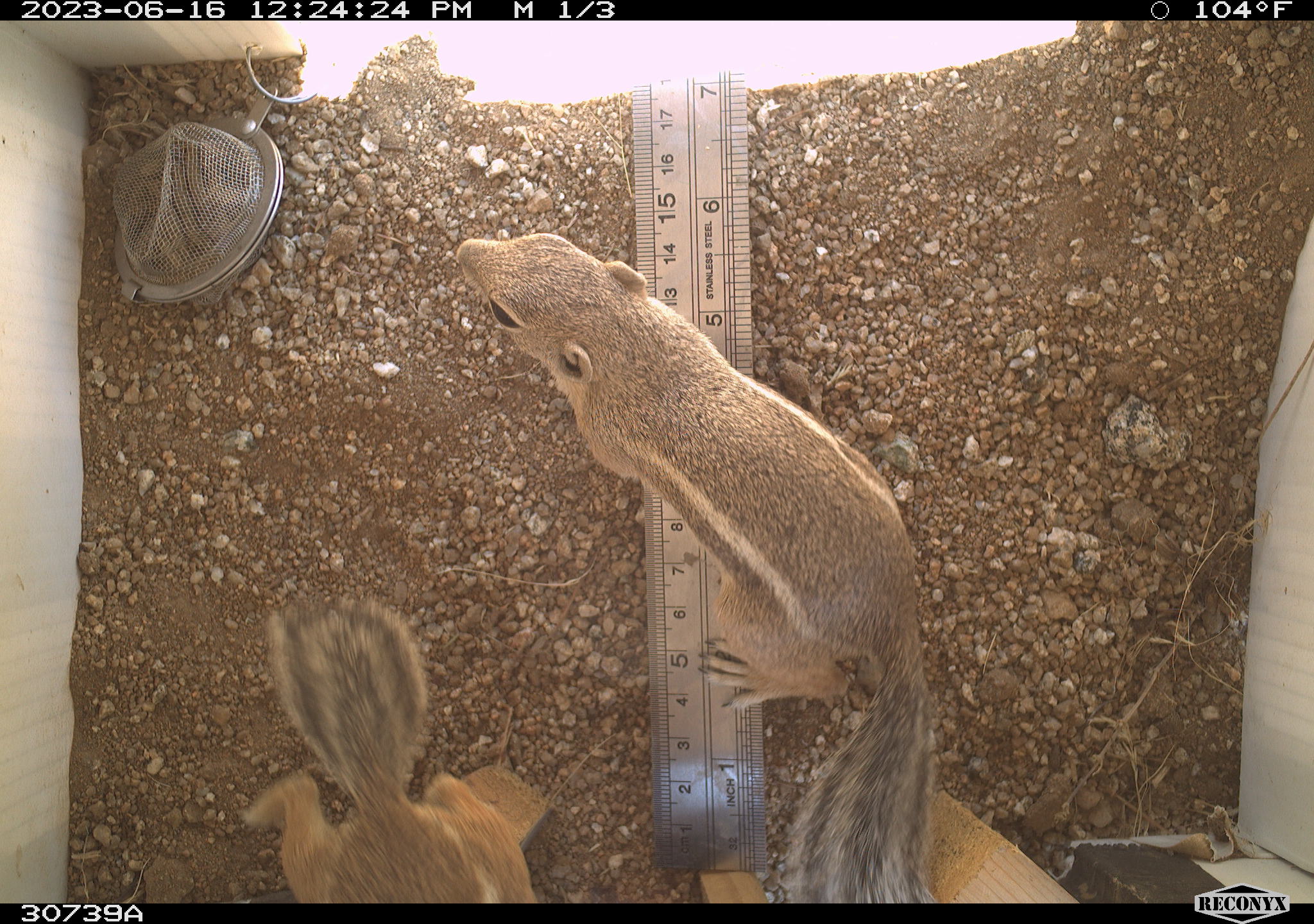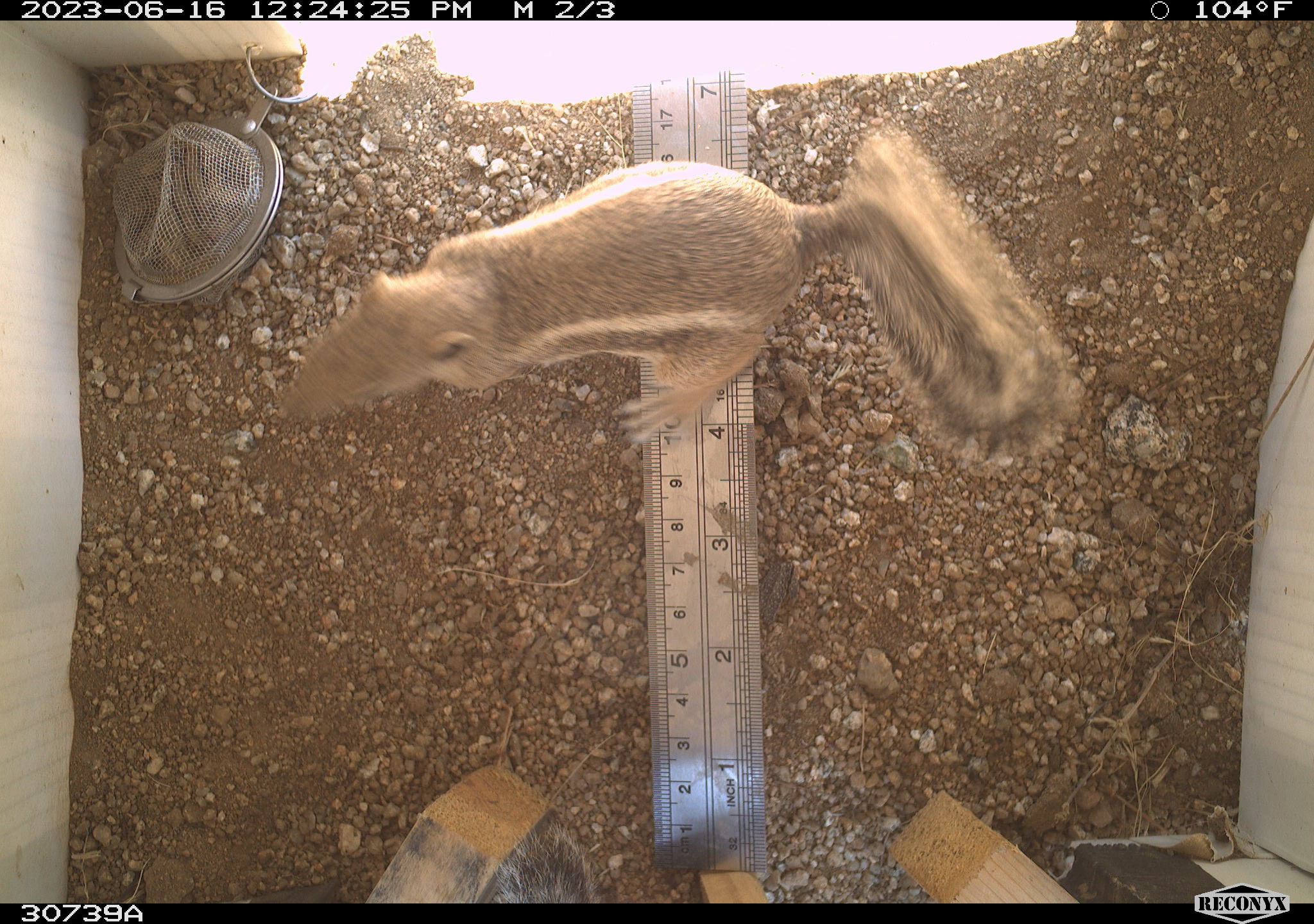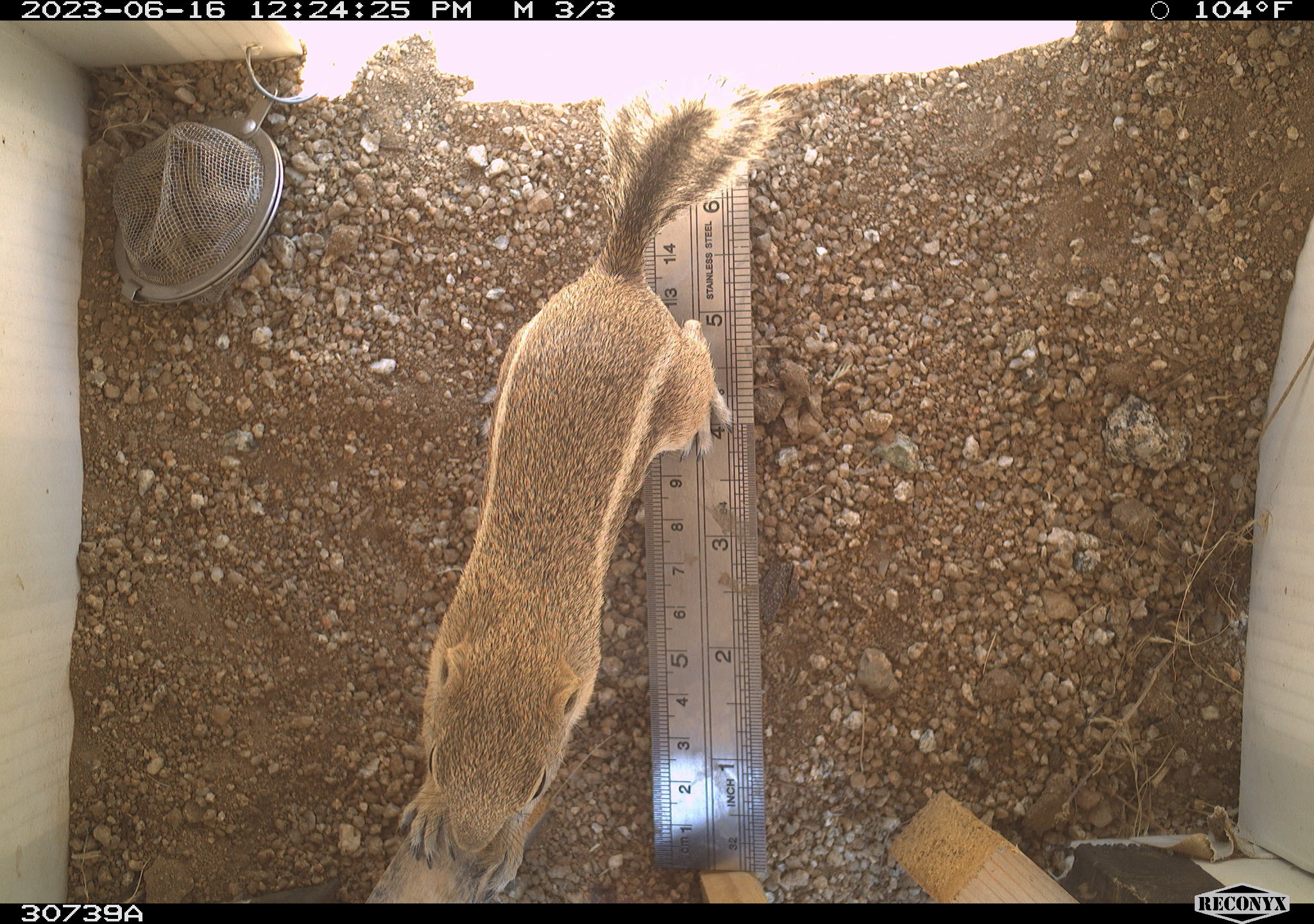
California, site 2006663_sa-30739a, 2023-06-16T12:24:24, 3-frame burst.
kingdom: Animalia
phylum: Chordata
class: Mammalia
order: Rodentia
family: Sciuridae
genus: Ammospermophilus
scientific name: Ammospermophilus leucurus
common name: white-tailed antelope squirrel